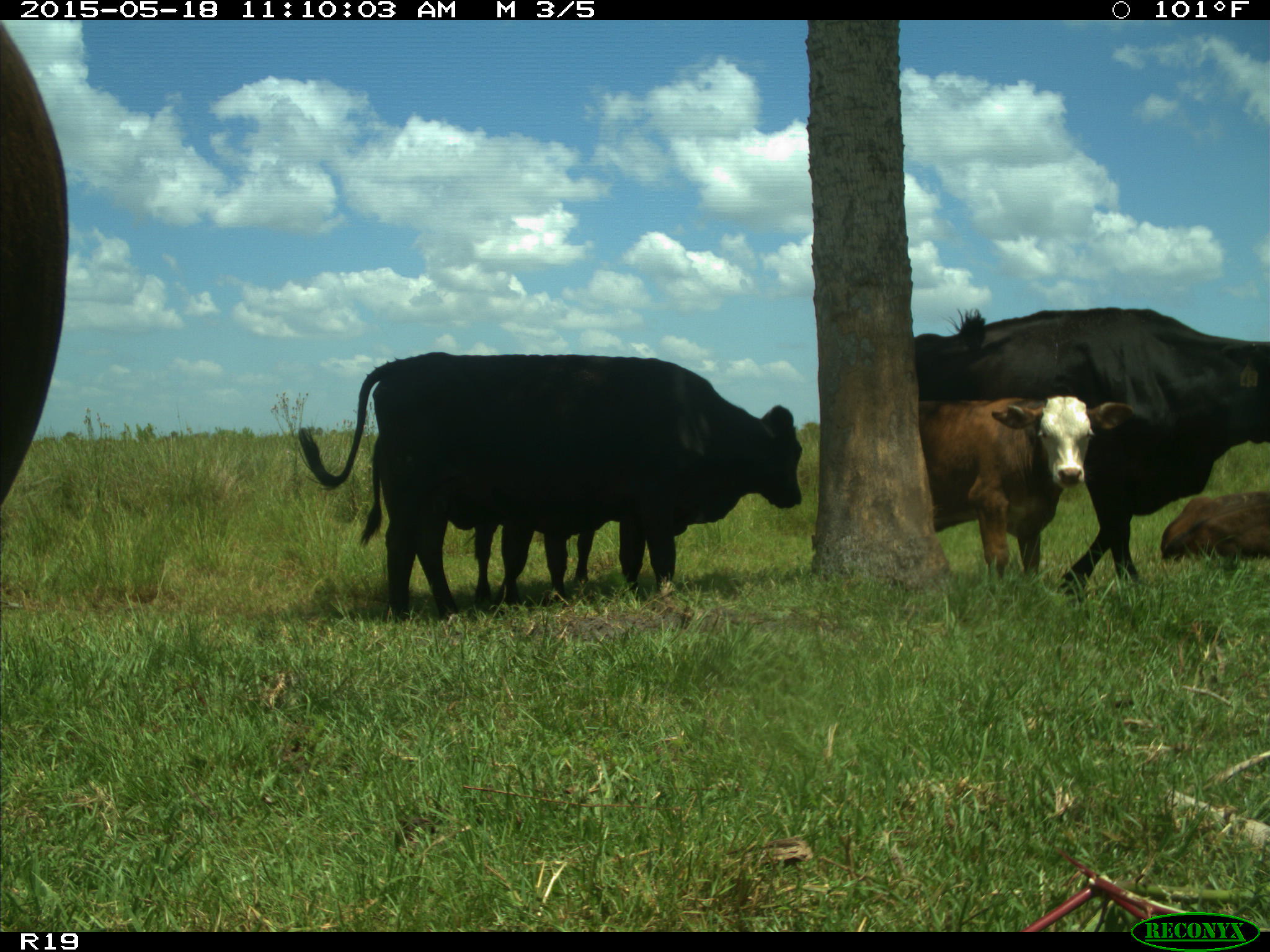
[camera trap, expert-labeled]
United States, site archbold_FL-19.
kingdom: Animalia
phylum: Chordata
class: Mammalia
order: Artiodactyla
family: Bovidae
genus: Bos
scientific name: Bos taurus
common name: domestic cow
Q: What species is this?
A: Bos taurus (domestic cow).